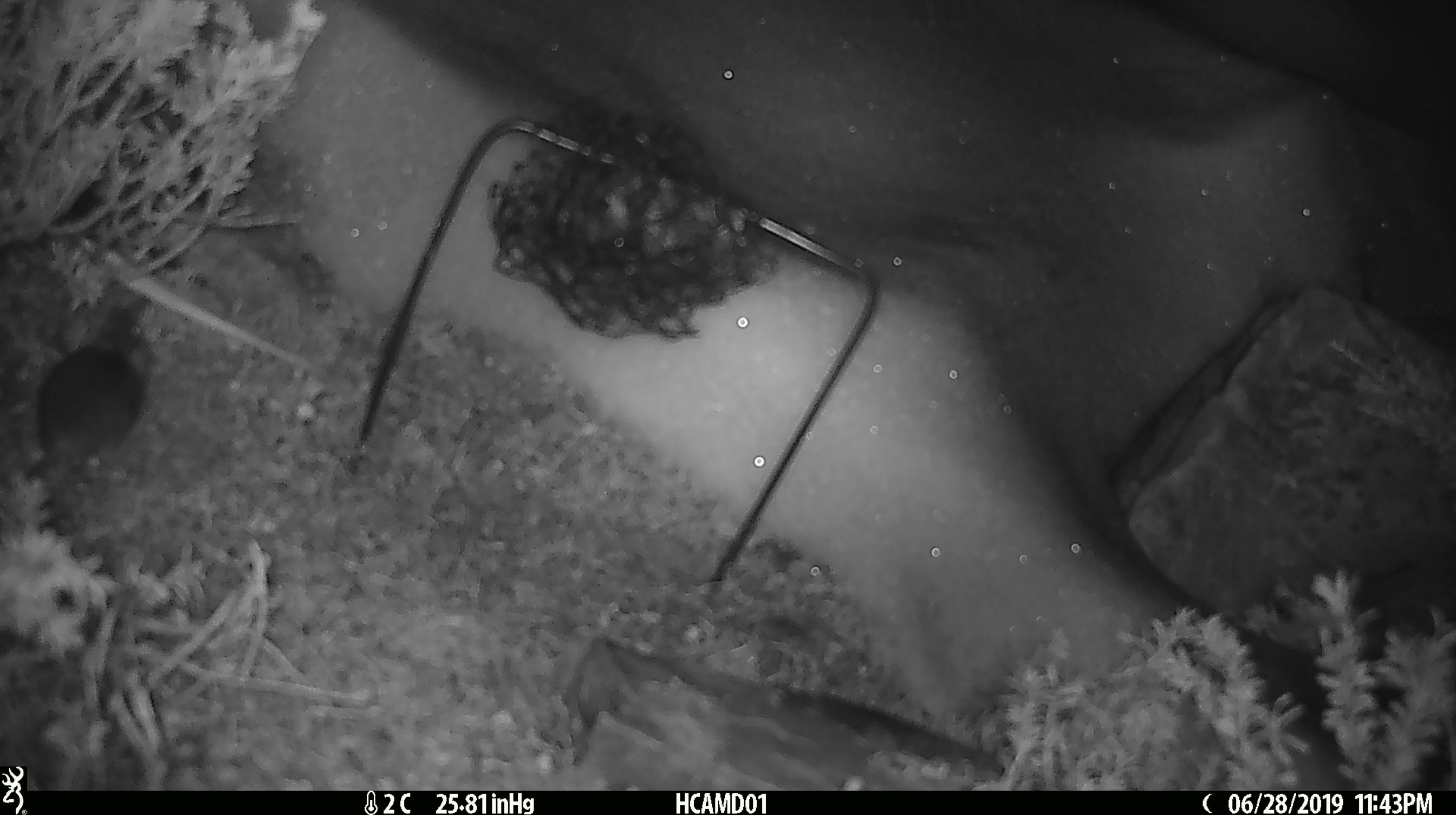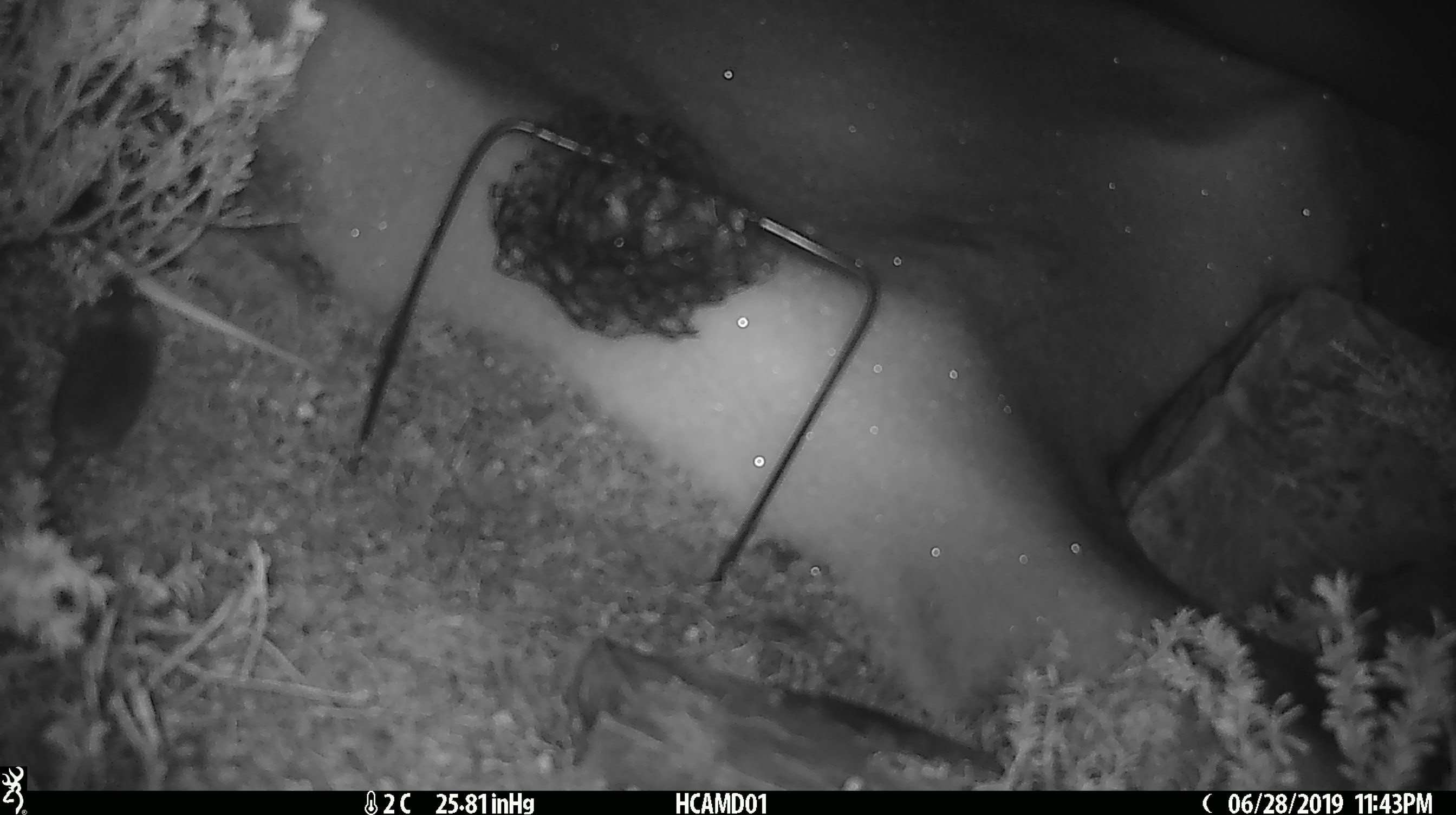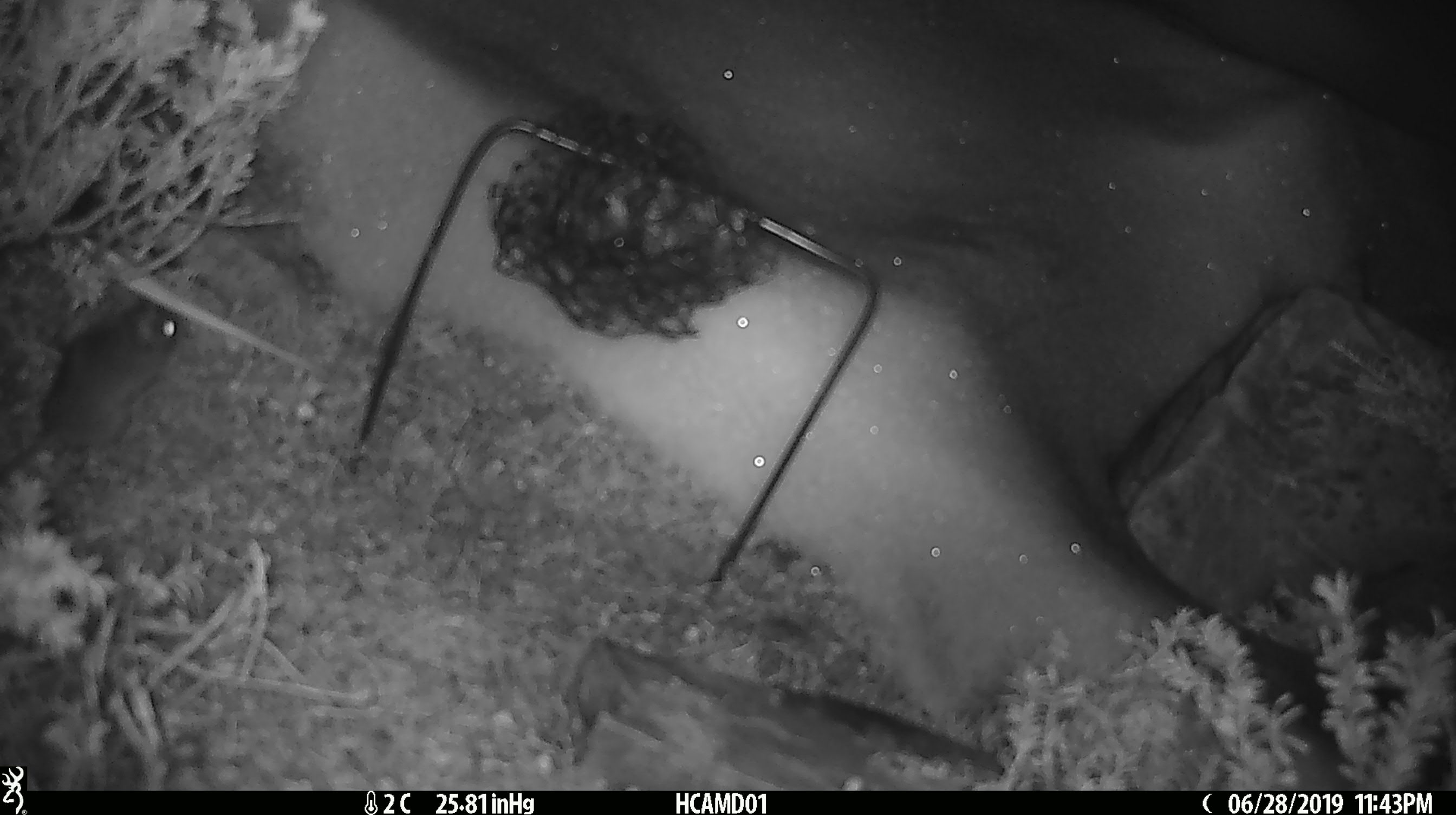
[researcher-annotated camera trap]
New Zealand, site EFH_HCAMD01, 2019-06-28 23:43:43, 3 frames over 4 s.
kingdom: Animalia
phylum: Chordata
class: Mammalia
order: Rodentia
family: Muridae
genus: Mus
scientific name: Mus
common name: mouse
Mouse (Mus).